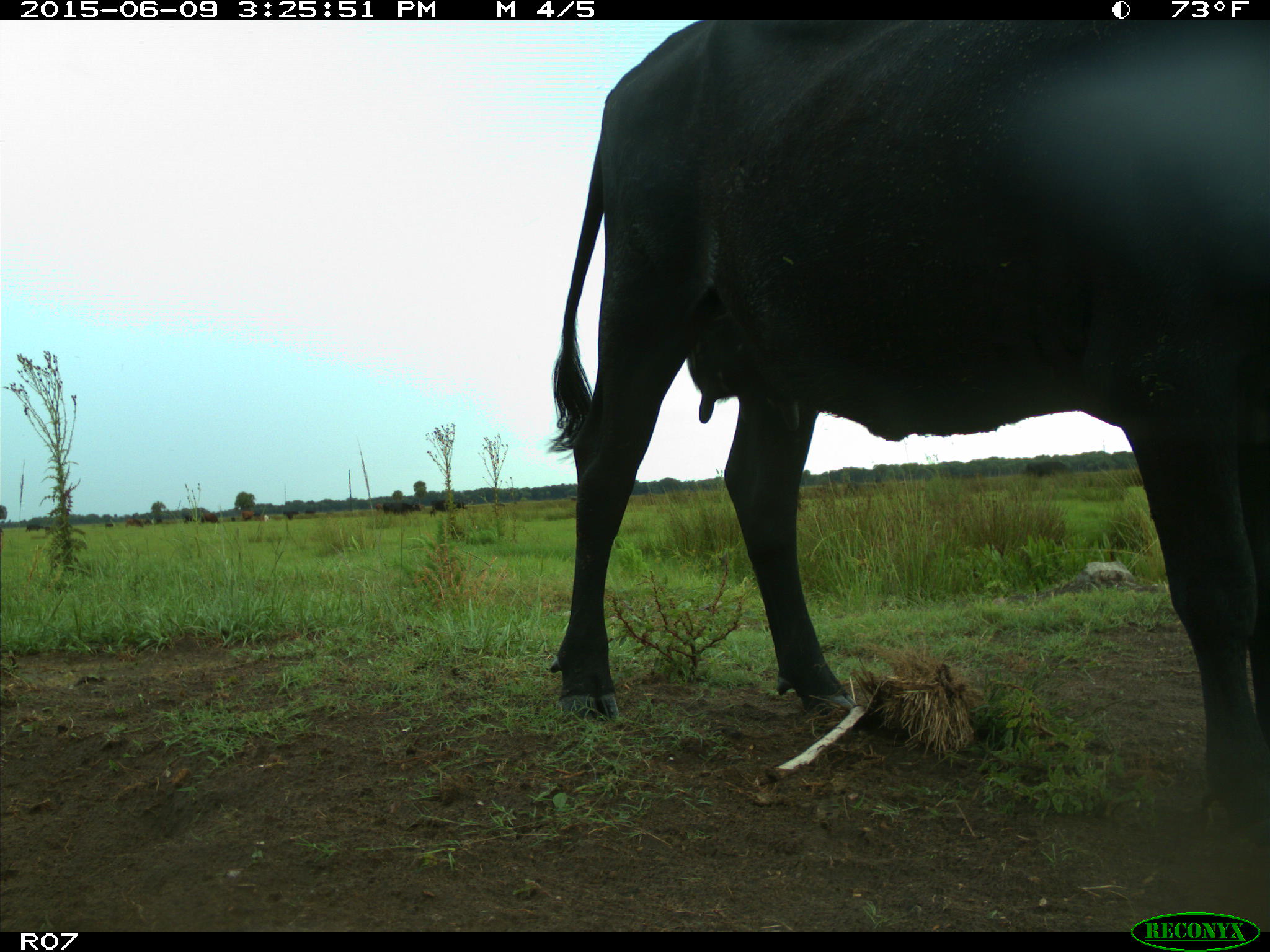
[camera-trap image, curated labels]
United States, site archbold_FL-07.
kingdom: Animalia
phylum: Chordata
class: Mammalia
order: Artiodactyla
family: Bovidae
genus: Bos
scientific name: Bos taurus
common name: domestic cow